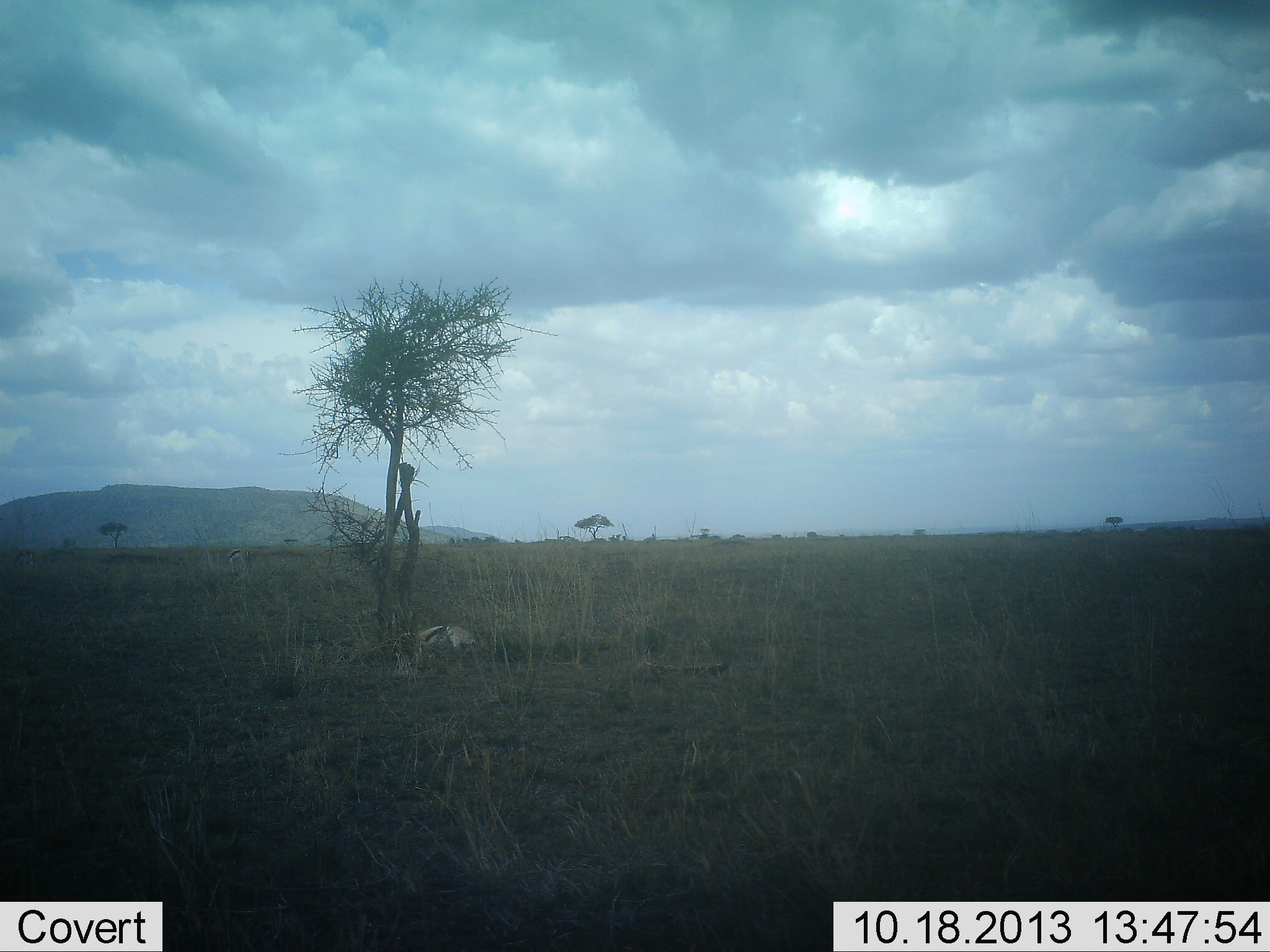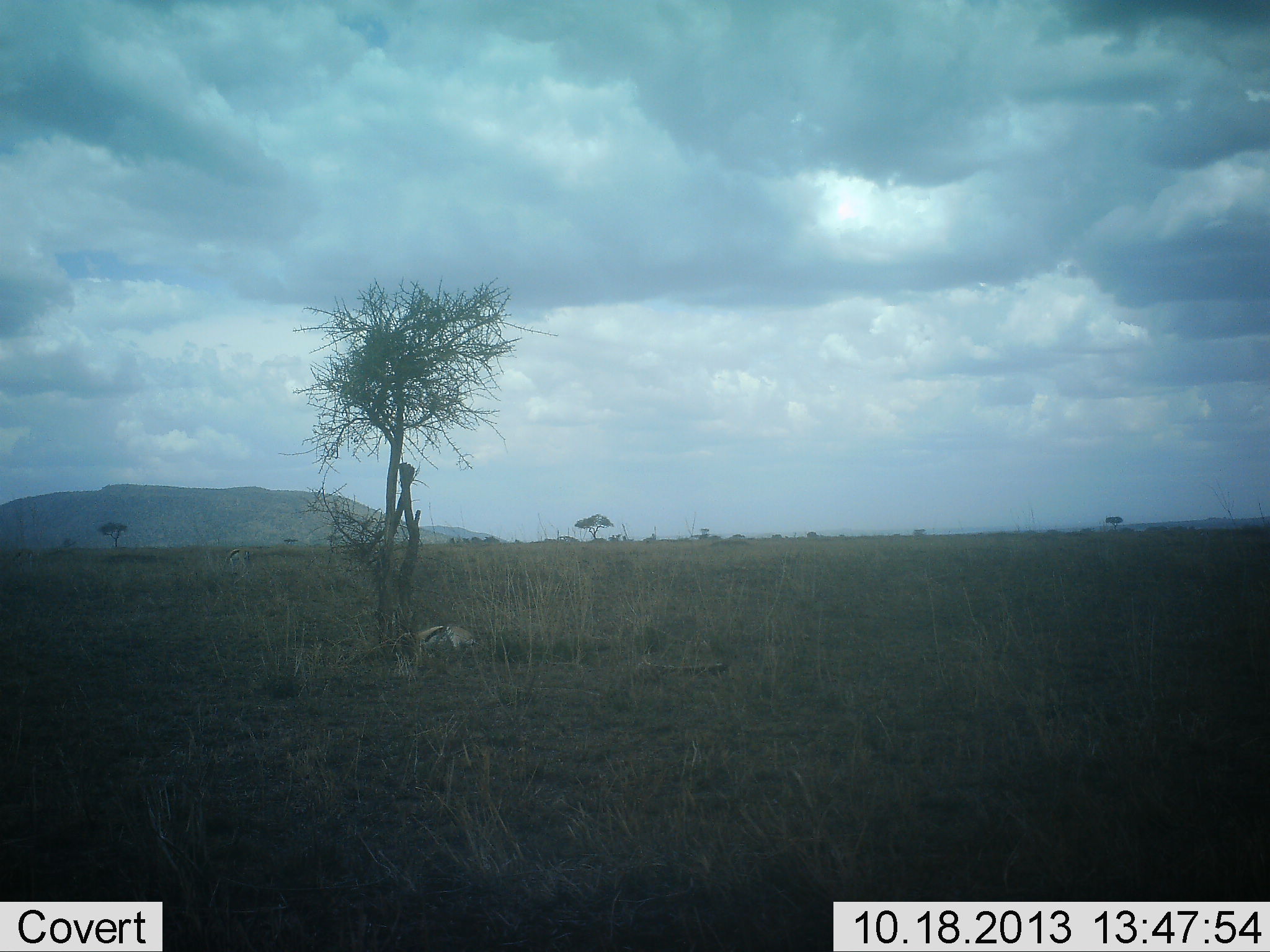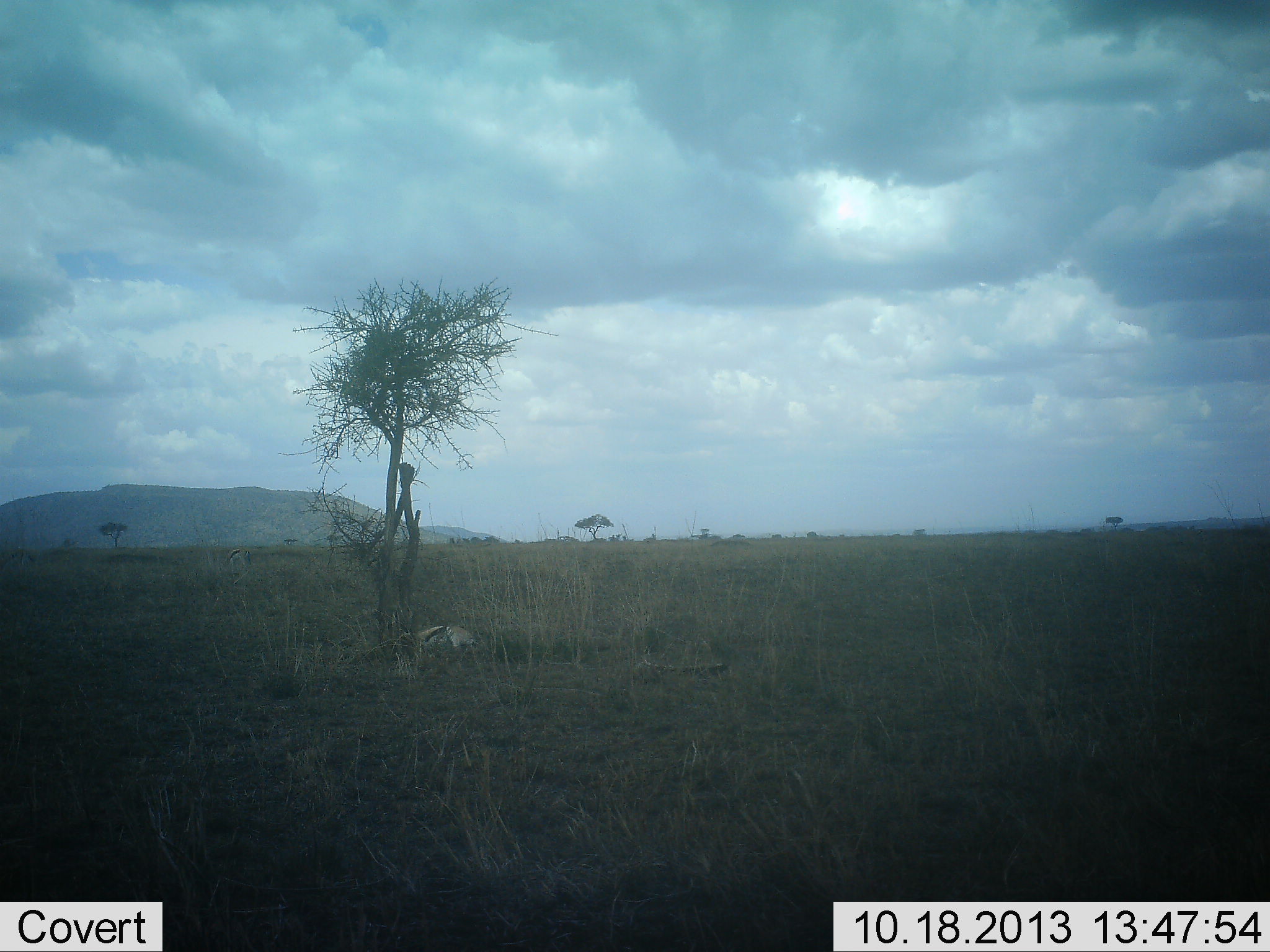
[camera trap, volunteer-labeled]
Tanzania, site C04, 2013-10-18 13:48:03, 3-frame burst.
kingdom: Animalia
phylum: Chordata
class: Mammalia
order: Artiodactyla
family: Bovidae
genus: Eudorcas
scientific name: Eudorcas thomsonii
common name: thomson's gazelle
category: gazellethomsons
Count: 1.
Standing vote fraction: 30%.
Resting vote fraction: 60%.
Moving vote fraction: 0%.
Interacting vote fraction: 0%.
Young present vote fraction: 0%.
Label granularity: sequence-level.